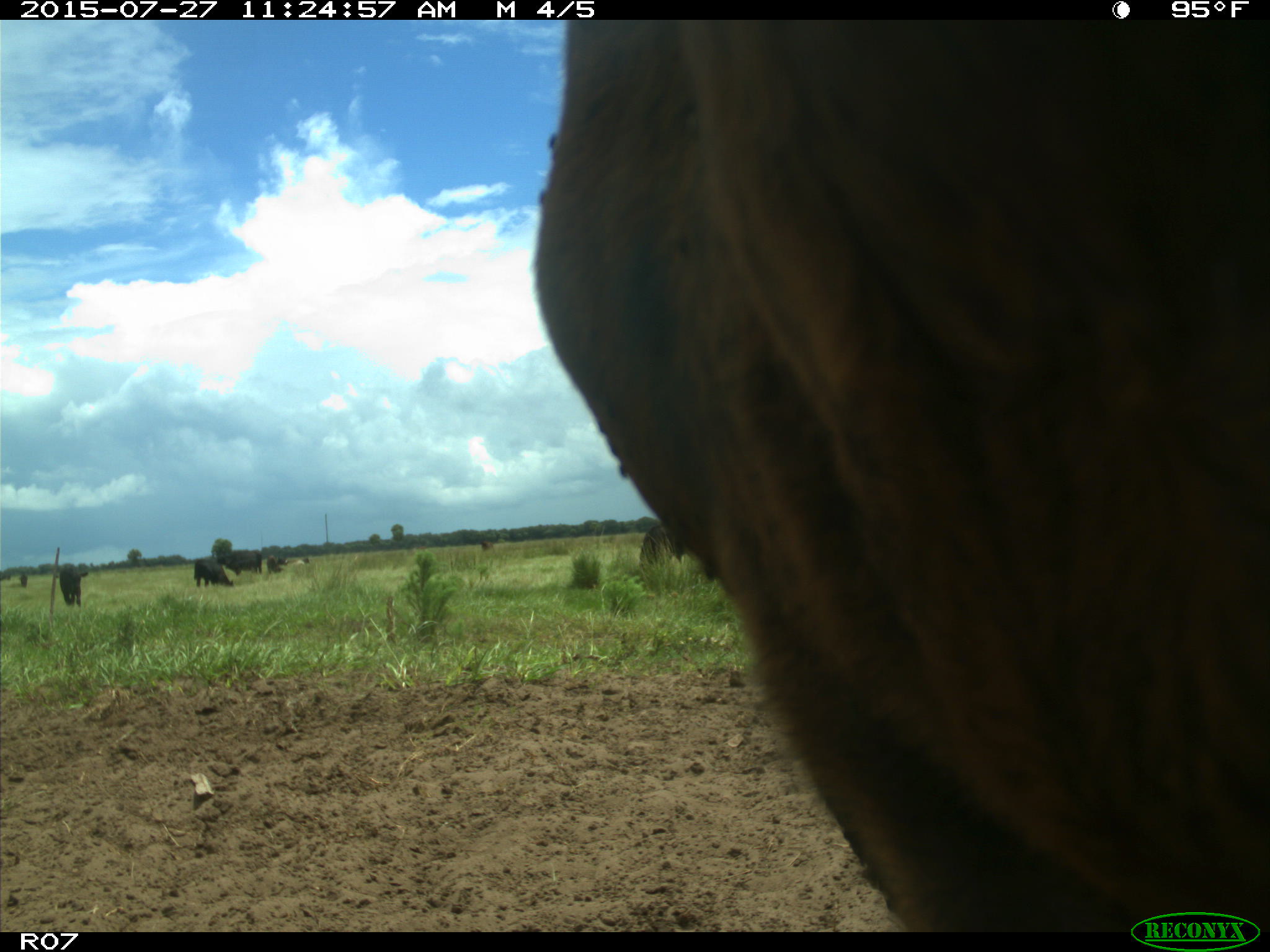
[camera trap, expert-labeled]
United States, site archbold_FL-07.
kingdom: Animalia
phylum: Chordata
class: Mammalia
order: Artiodactyla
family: Bovidae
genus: Bos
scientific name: Bos taurus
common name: domestic cow